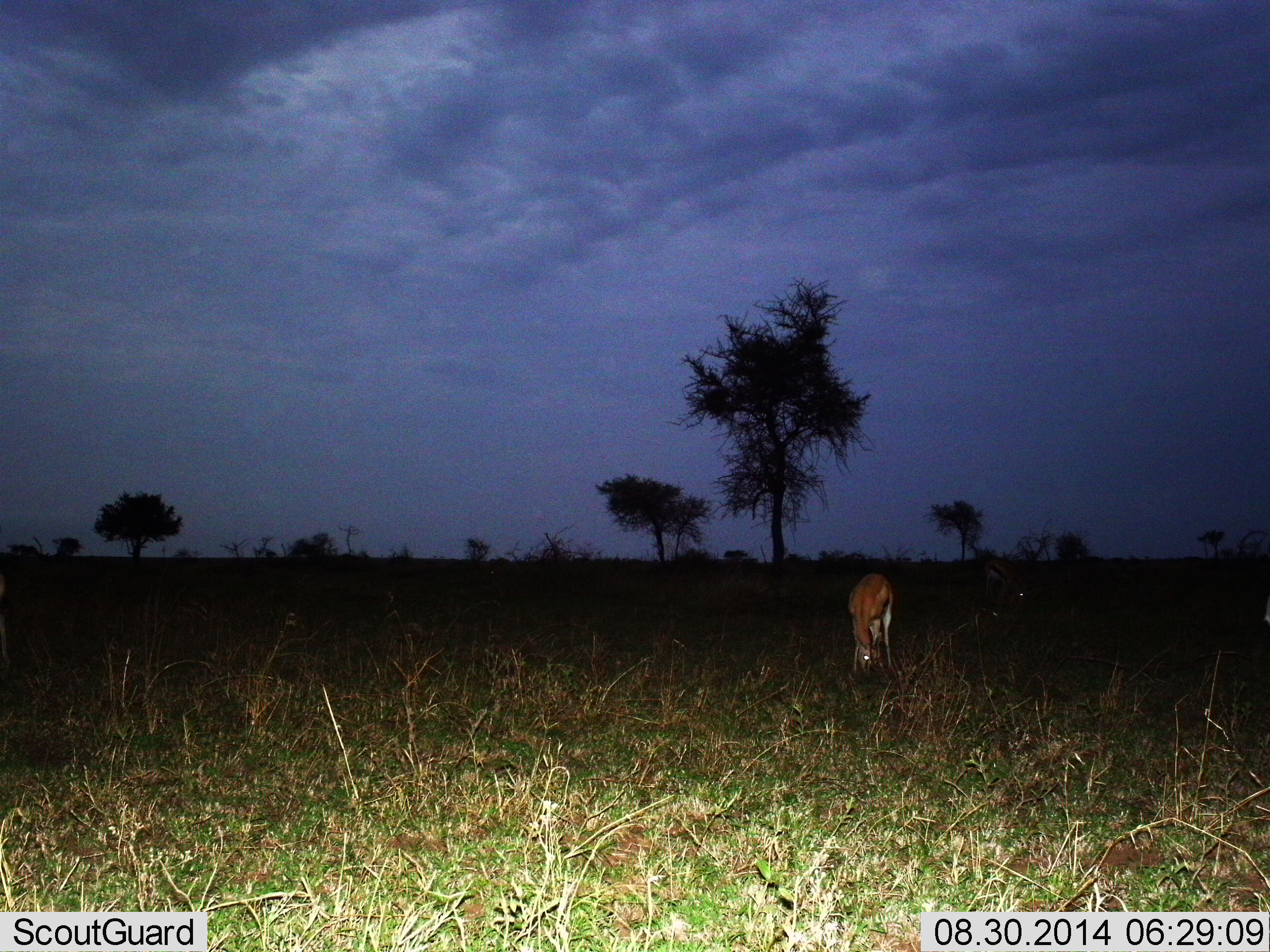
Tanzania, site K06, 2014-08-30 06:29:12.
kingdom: Animalia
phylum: Chordata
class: Mammalia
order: Artiodactyla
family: Bovidae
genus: Eudorcas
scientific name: Eudorcas thomsonii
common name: thomson's gazelle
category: gazellethomsons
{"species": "gazellethomsons (thomson's gazelle) (Eudorcas thomsonii)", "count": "1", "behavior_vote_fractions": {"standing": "10%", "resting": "0%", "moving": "0%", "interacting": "0%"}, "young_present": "0%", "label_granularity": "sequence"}